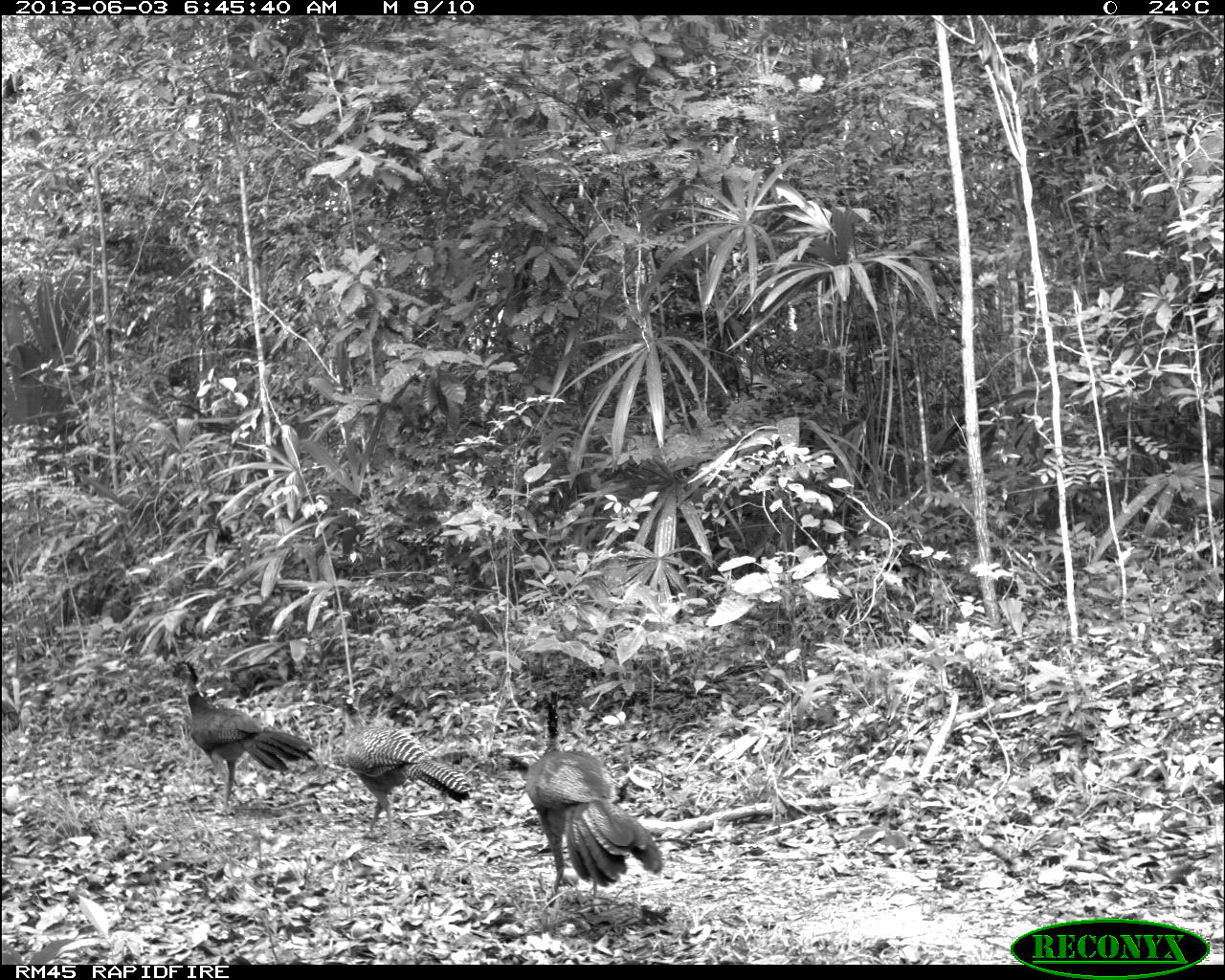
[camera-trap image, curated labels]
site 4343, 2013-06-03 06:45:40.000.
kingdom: Animalia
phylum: Chordata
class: Aves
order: Galliformes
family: Cracidae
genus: Crax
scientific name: Crax rubra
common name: great curassow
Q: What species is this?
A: Crax rubra (great curassow).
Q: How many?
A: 3.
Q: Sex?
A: Female.